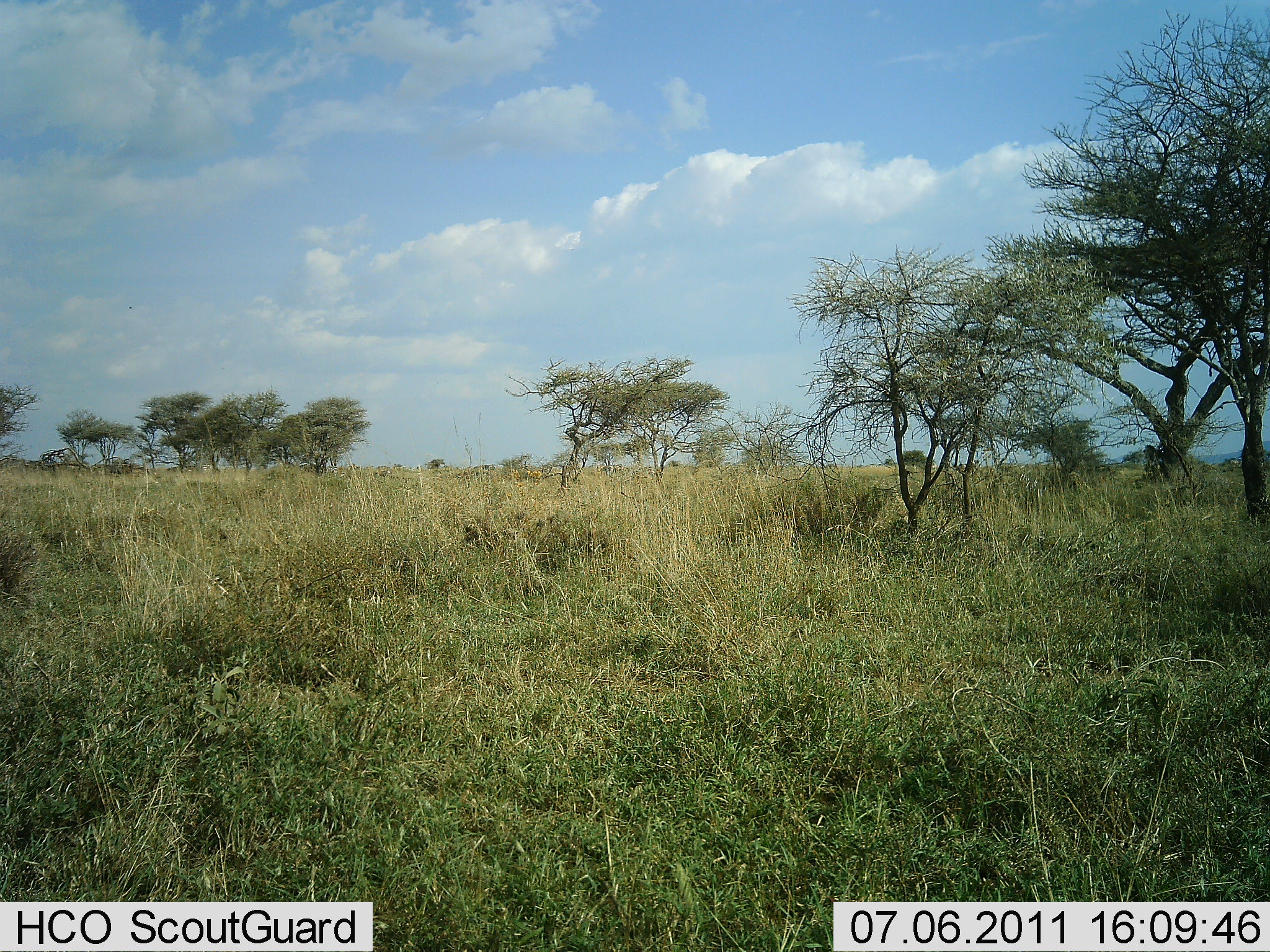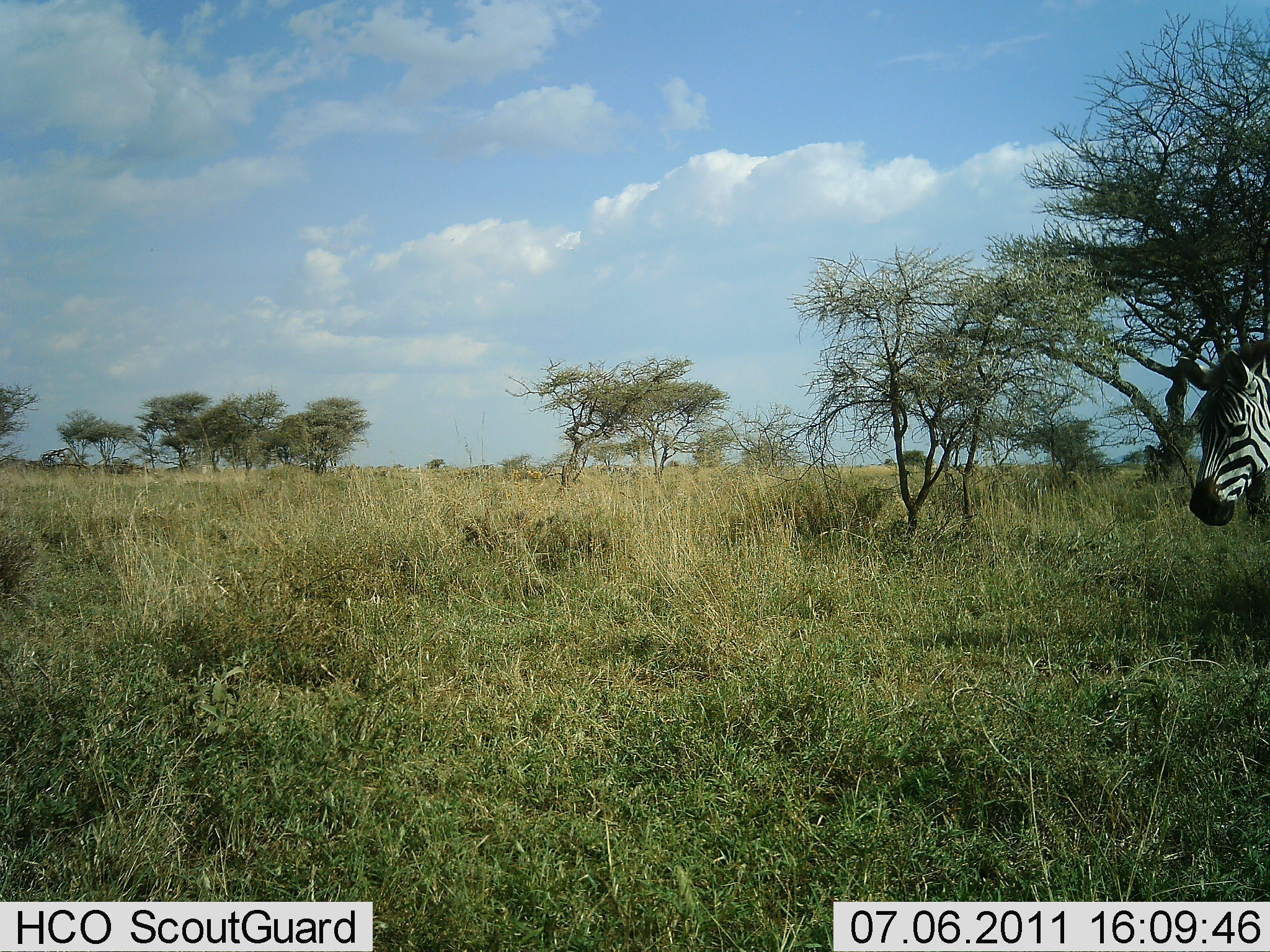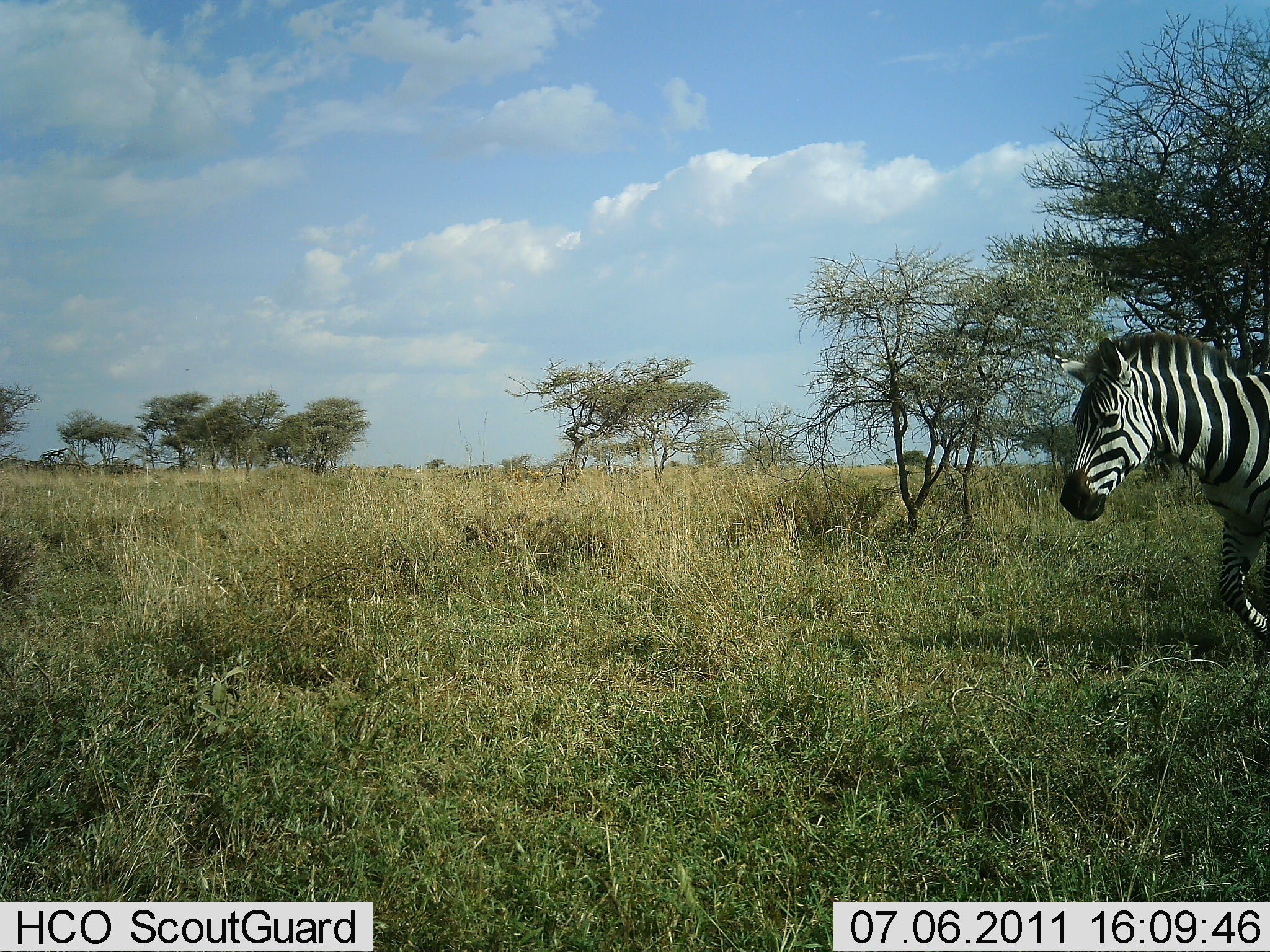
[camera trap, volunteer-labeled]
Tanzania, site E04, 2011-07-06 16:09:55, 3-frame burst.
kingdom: Animalia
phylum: Chordata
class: Mammalia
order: Perissodactyla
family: Equidae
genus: Equus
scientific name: Equus quagga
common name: plains zebra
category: zebra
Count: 1.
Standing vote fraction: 0%.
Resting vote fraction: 0%.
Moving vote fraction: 100%.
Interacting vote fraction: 0%.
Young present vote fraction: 0%.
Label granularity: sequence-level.